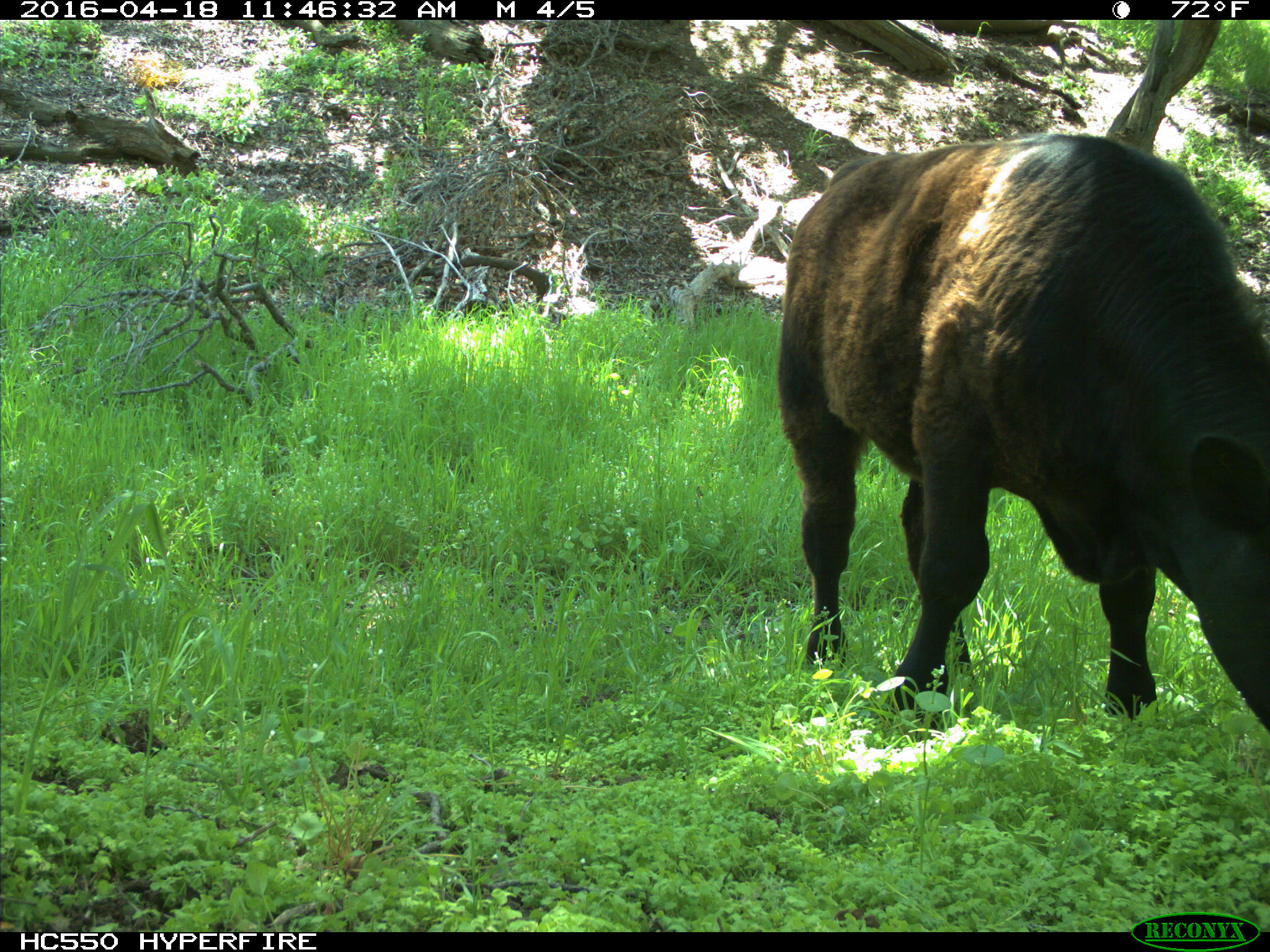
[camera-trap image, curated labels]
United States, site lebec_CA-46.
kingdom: Animalia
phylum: Chordata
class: Mammalia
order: Artiodactyla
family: Bovidae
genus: Bos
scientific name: Bos taurus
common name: domestic cow